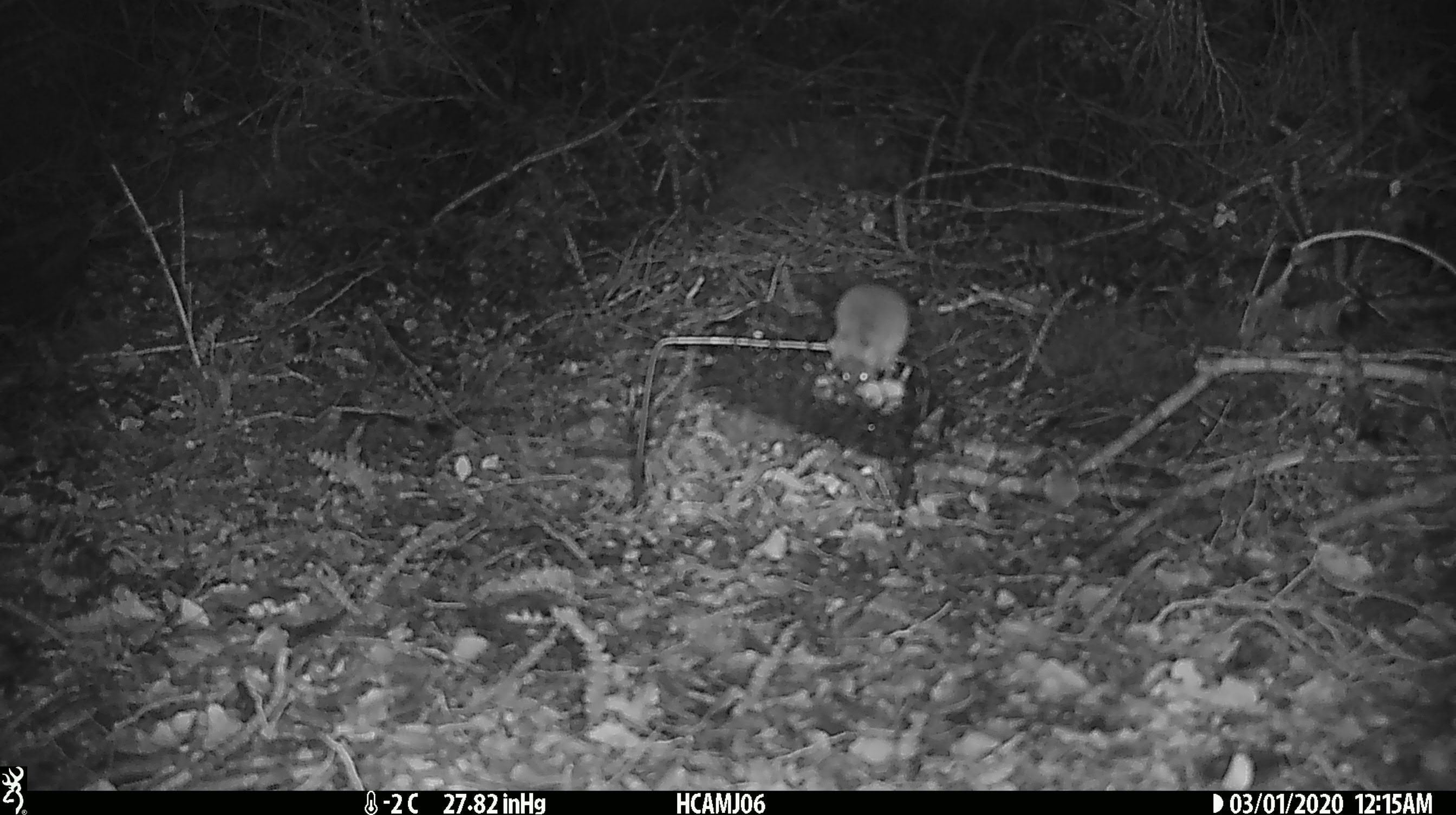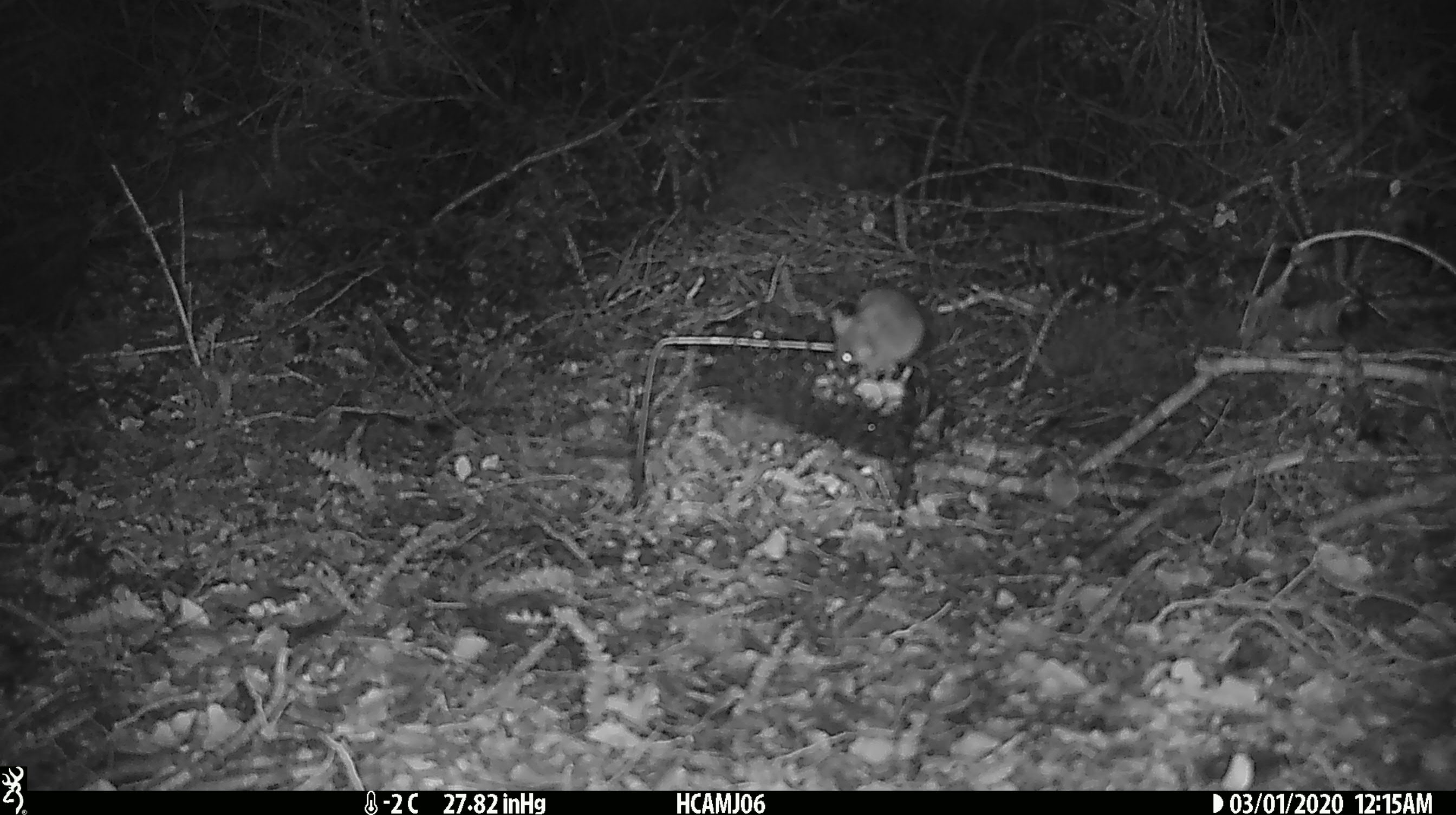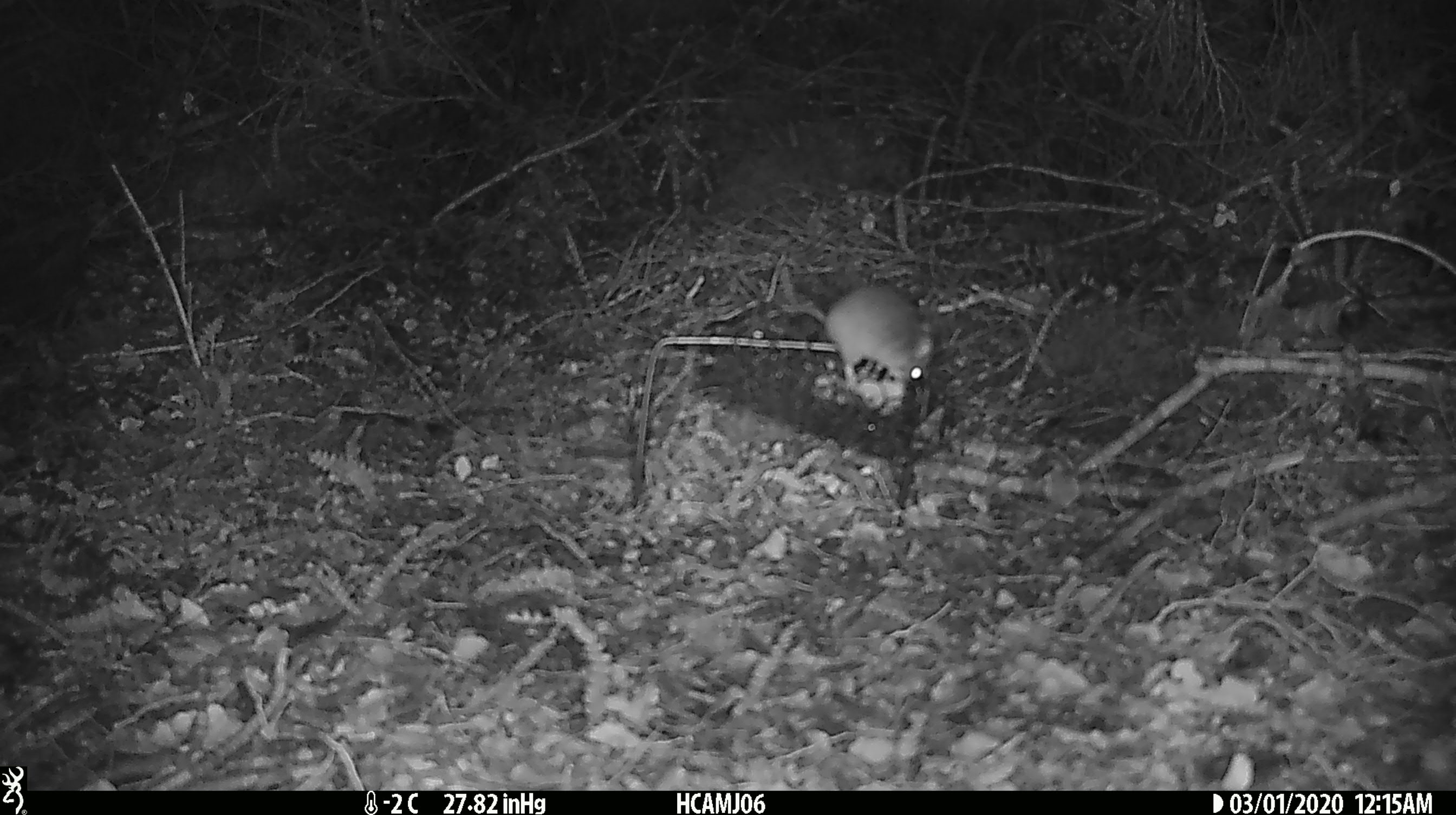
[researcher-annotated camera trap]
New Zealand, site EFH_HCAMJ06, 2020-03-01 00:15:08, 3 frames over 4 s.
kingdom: Animalia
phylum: Chordata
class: Mammalia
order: Rodentia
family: Muridae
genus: Mus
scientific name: Mus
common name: mouse